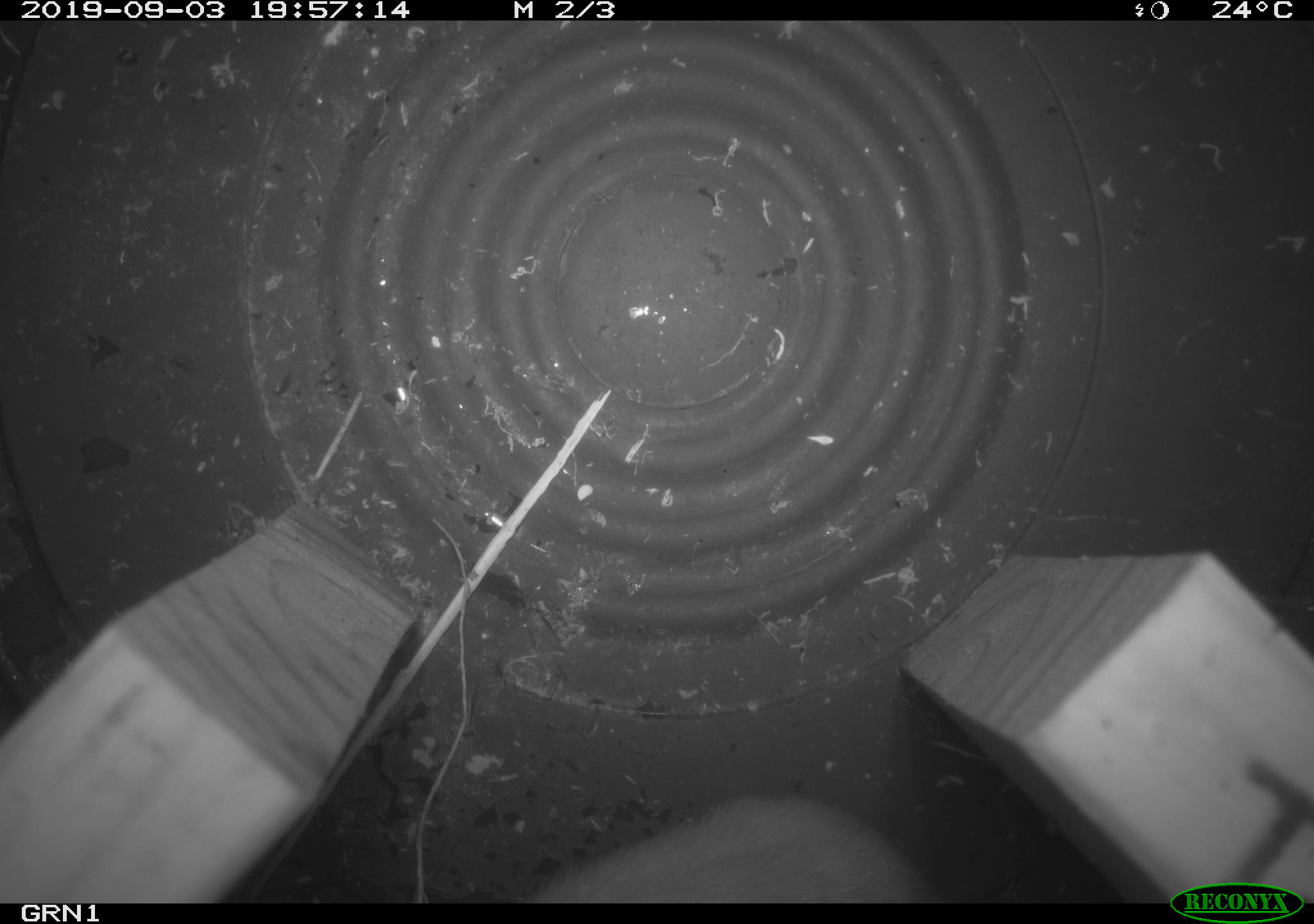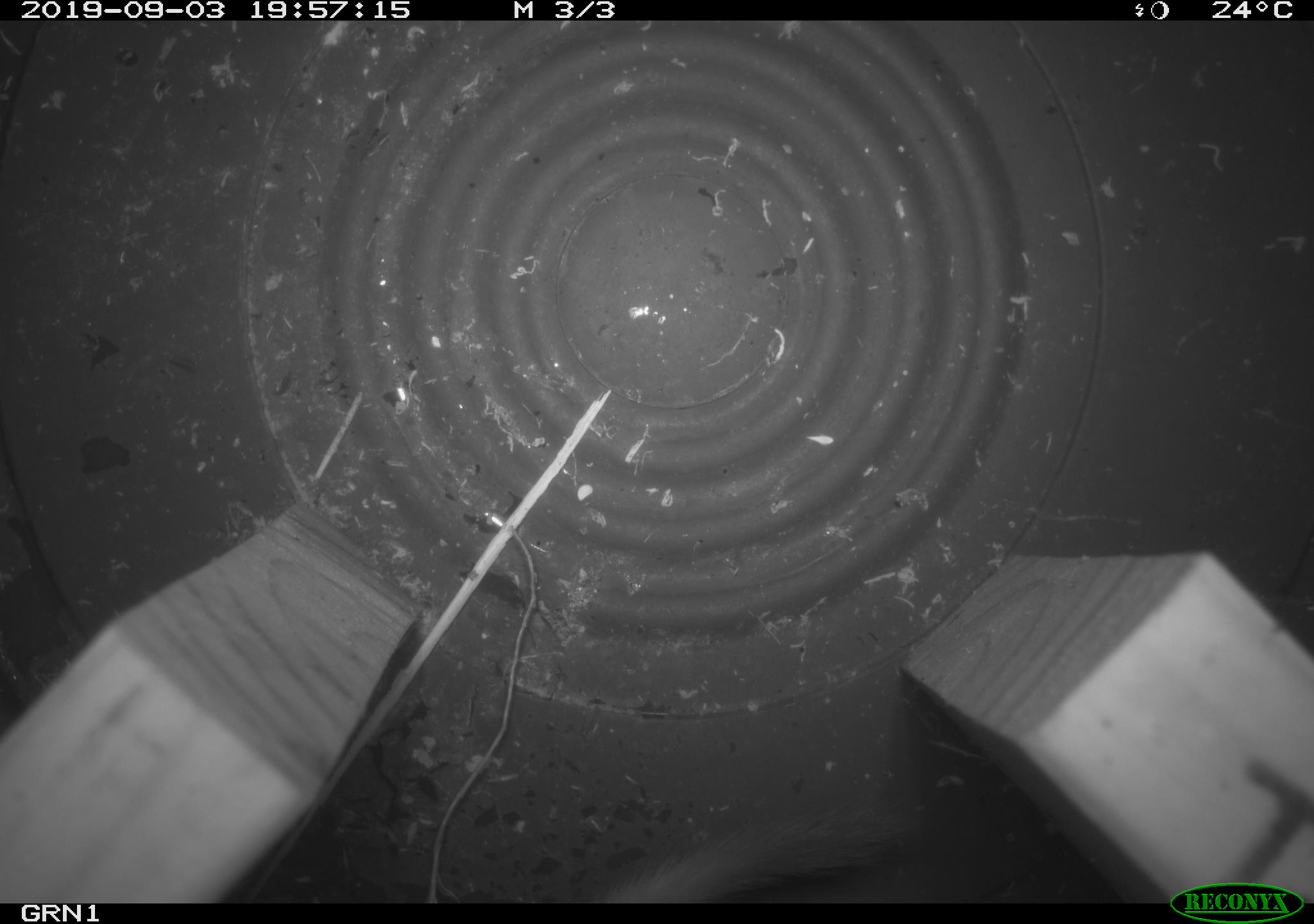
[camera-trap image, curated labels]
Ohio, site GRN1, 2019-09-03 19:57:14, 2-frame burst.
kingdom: Animalia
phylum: Chordata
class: Mammalia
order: Carnivora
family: Mustelidae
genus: Neogale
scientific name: Neogale frenata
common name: long-tailed weasel